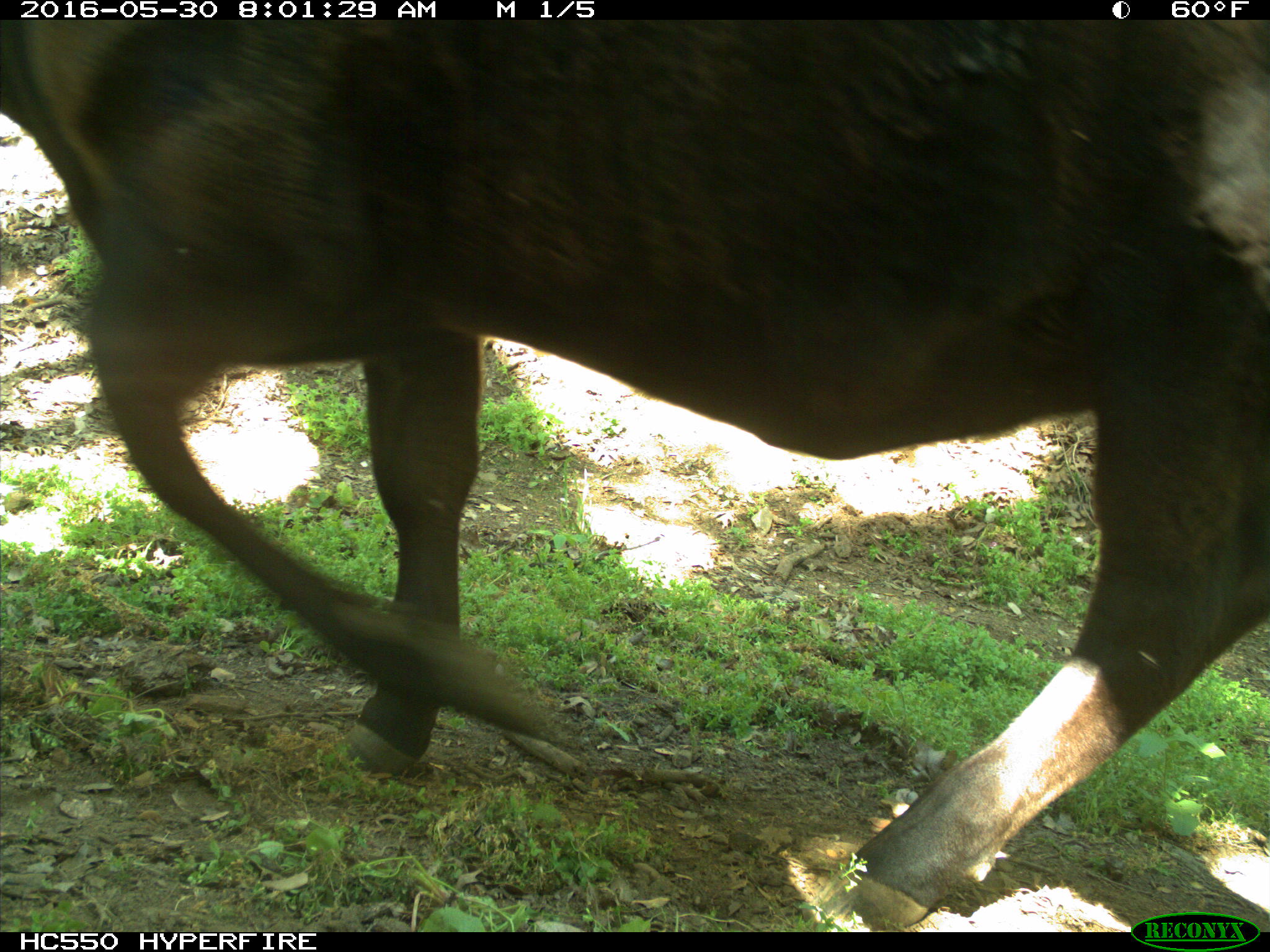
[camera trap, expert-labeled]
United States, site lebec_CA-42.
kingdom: Animalia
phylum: Chordata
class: Mammalia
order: Artiodactyla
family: Bovidae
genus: Bos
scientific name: Bos taurus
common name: domestic cow